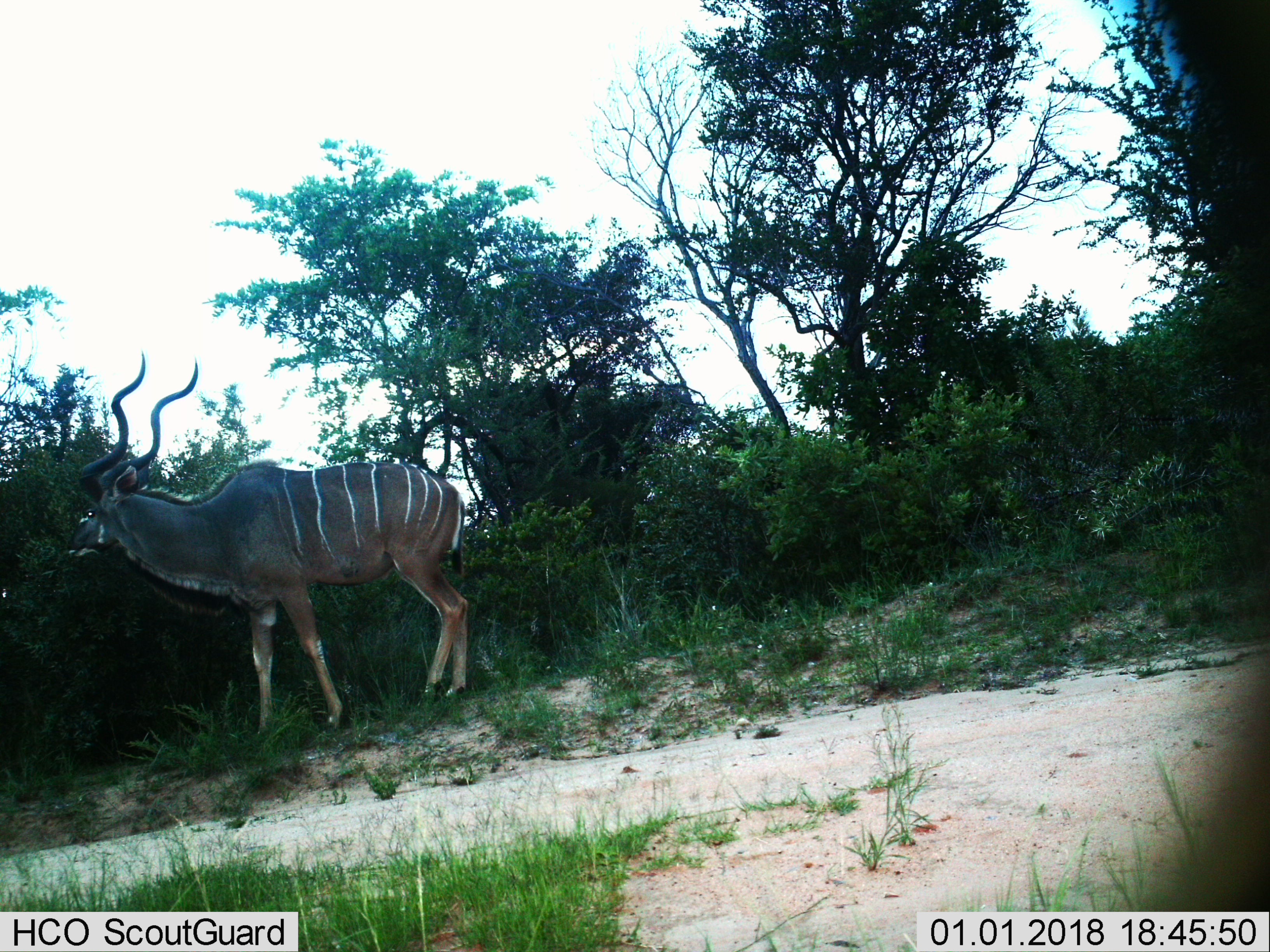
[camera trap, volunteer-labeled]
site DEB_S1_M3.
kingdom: Animalia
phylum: Chordata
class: Mammalia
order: Artiodactyla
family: Bovidae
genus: Tragelaphus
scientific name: Tragelaphus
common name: kudu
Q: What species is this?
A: Kudu (Tragelaphus).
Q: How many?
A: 1.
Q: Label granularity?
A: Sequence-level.